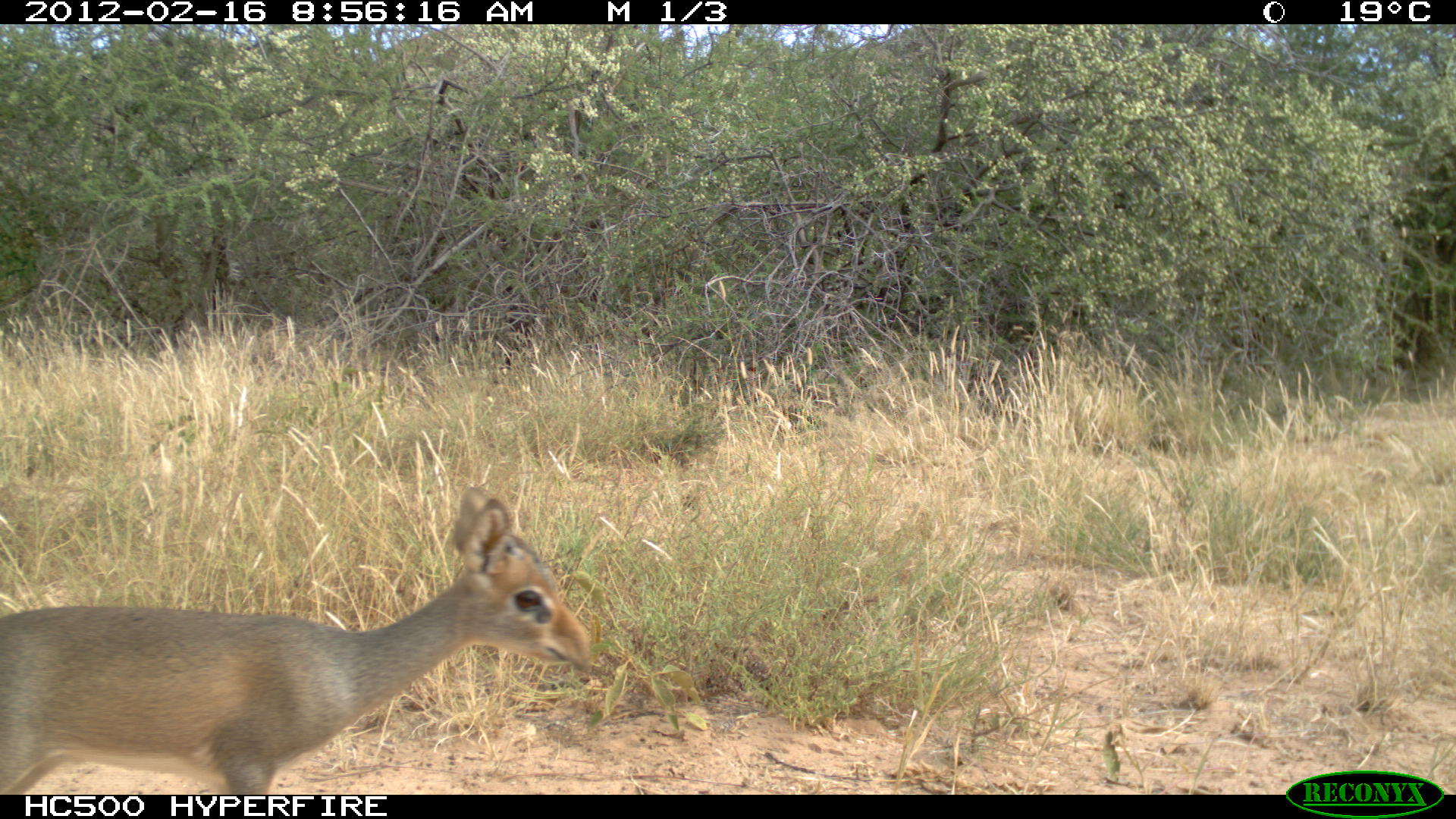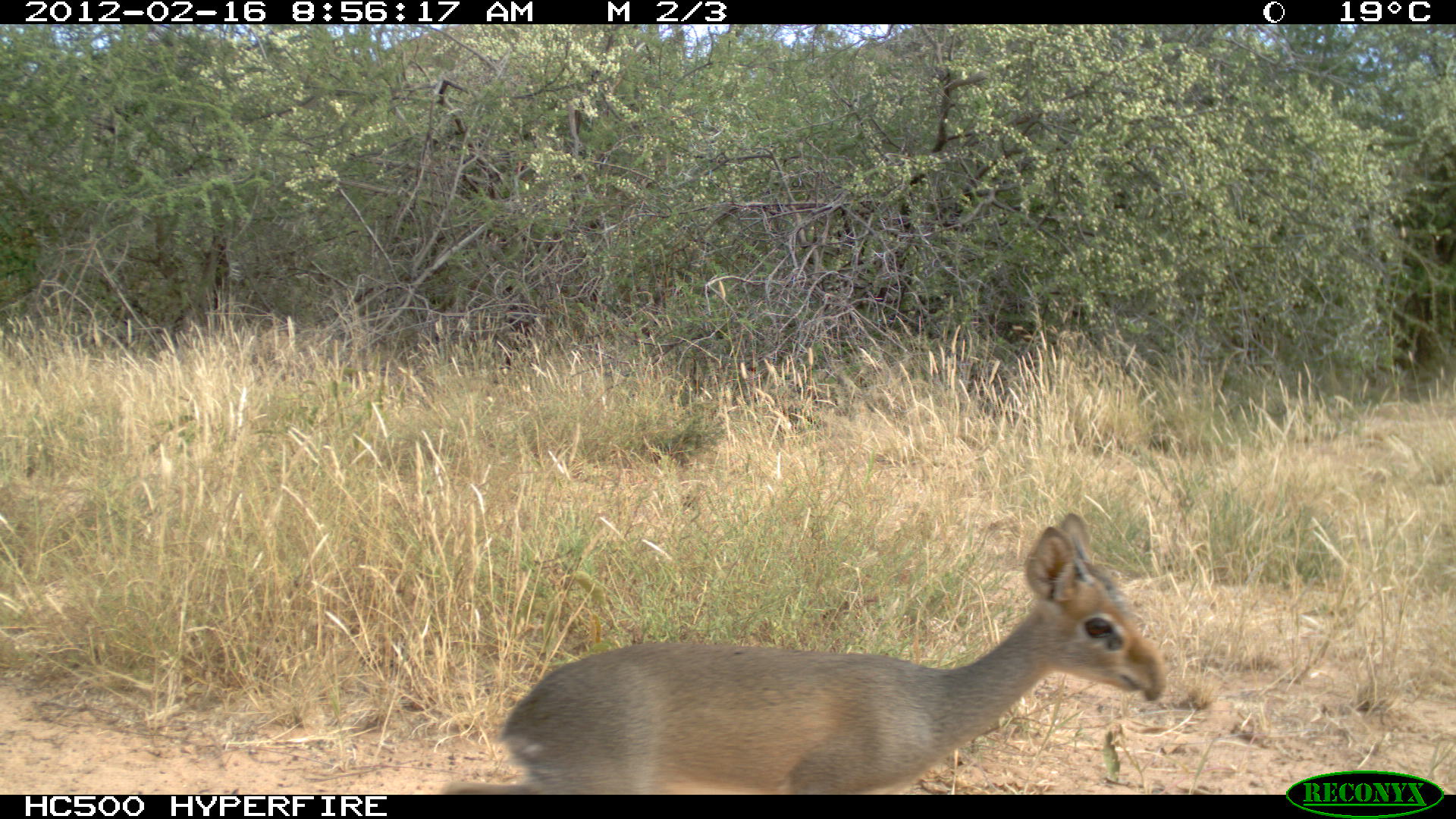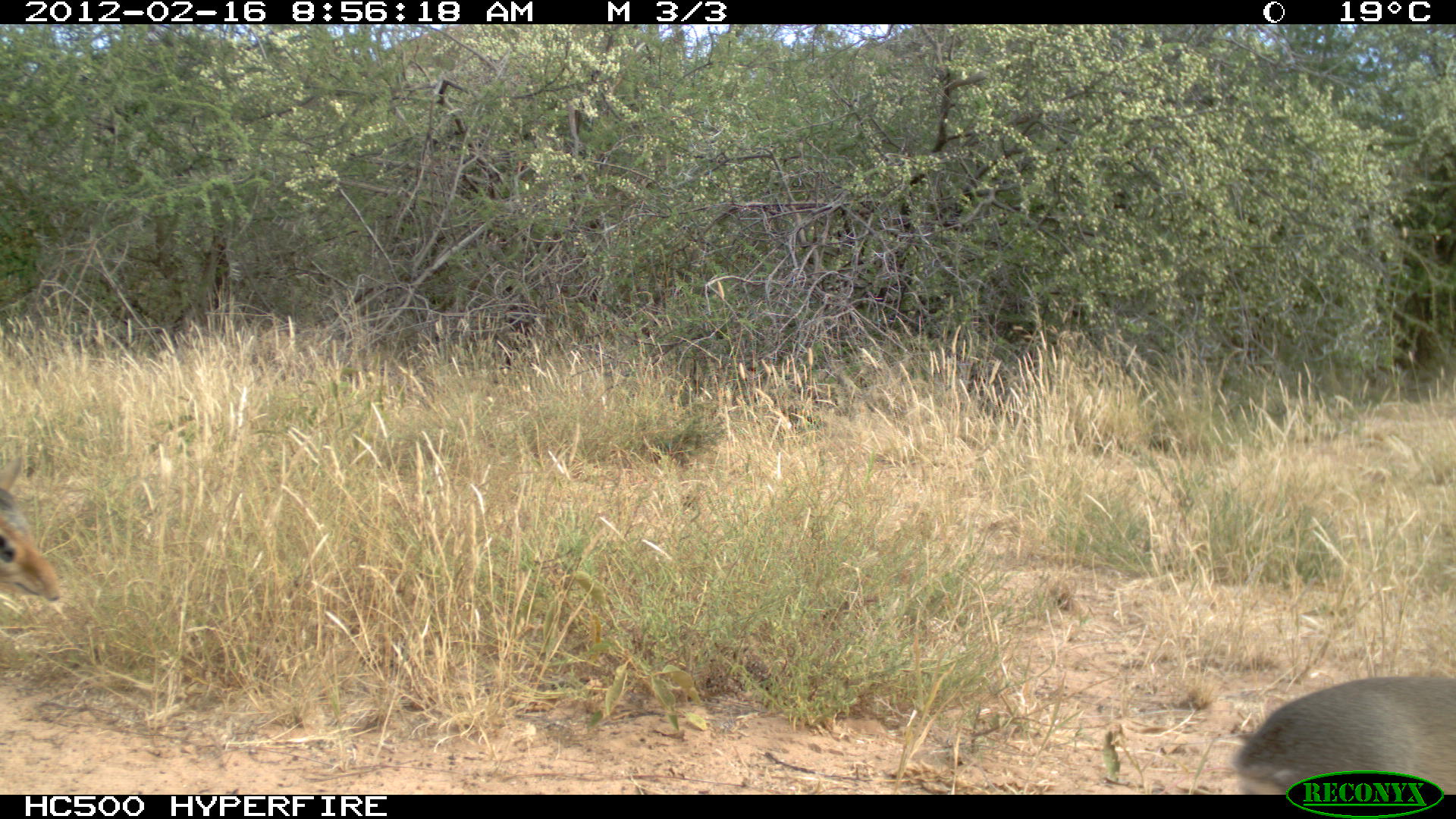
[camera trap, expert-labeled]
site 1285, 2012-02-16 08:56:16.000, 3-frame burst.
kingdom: Animalia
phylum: Chordata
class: Mammalia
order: Artiodactyla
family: Bovidae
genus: Madoqua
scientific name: Madoqua guentheri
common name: günther's dik-dik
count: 1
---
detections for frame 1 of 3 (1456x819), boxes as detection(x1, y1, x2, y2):
madoqua guentheri: detection(0, 486, 594, 794)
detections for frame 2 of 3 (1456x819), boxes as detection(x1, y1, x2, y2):
madoqua guentheri: detection(439, 513, 1162, 795)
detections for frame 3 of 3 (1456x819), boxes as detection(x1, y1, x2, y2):
madoqua guentheri: detection(1235, 675, 1456, 794); detection(0, 453, 61, 602)